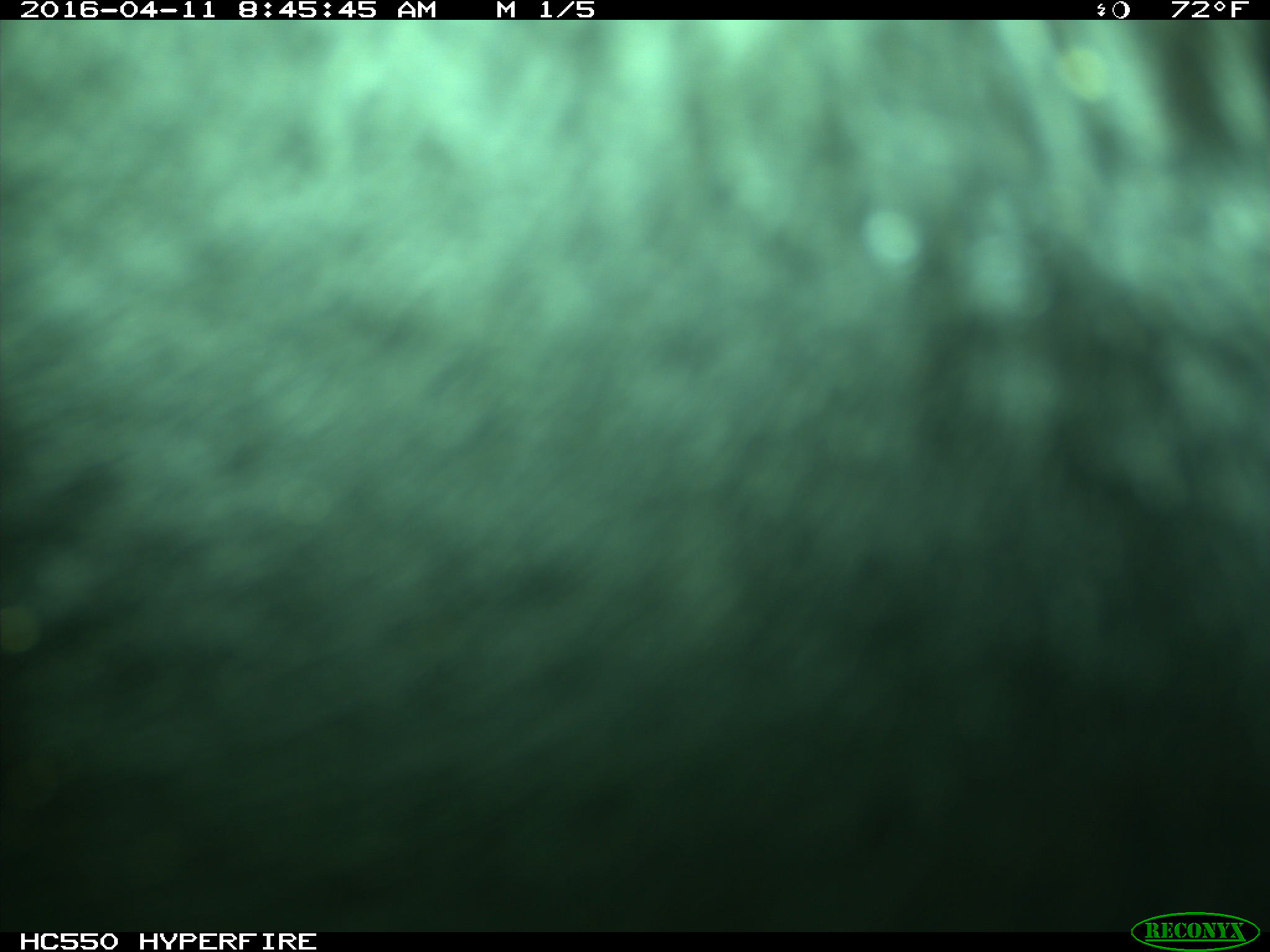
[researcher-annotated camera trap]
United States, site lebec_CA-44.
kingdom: Animalia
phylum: Chordata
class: Mammalia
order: Artiodactyla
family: Bovidae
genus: Bos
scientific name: Bos taurus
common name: domestic cow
Bos taurus (domestic cow).